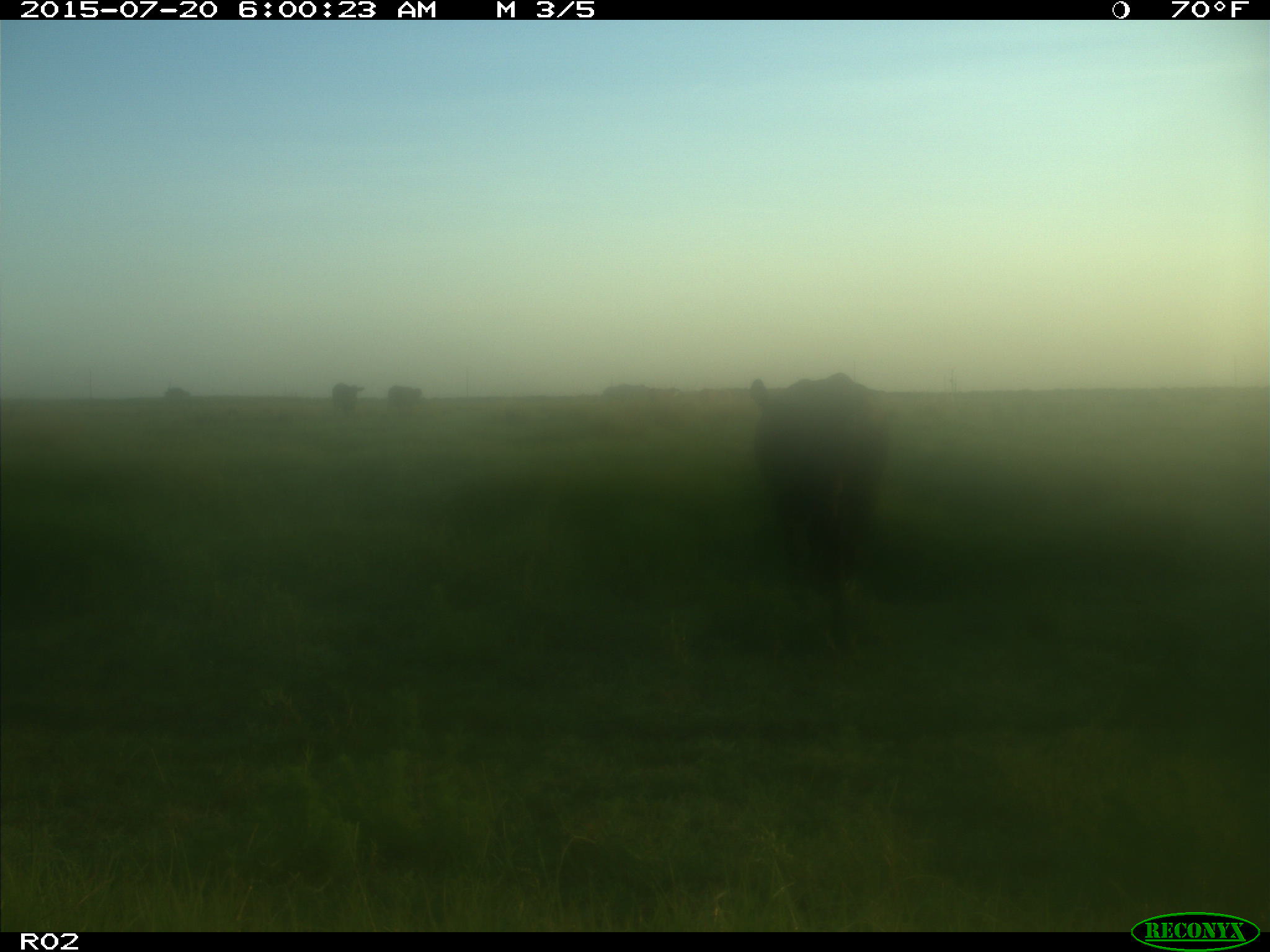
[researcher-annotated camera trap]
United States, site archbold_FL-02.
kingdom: Animalia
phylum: Chordata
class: Mammalia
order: Artiodactyla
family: Bovidae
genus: Bos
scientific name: Bos taurus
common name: domestic cow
Bos taurus (domestic cow).